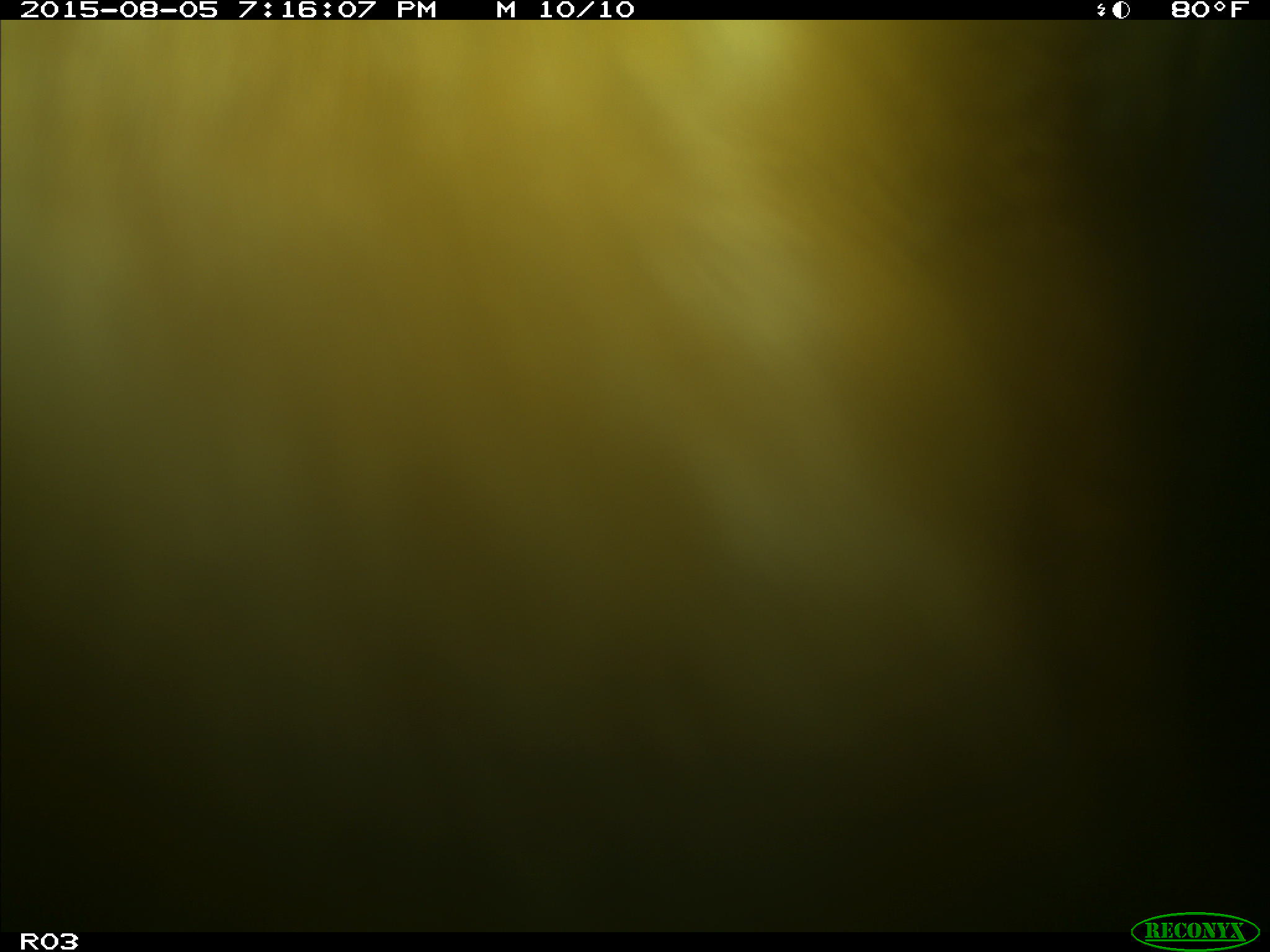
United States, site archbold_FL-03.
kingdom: Animalia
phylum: Chordata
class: Mammalia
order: Artiodactyla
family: Bovidae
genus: Bos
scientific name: Bos taurus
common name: domestic cow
Bos taurus (domestic cow).